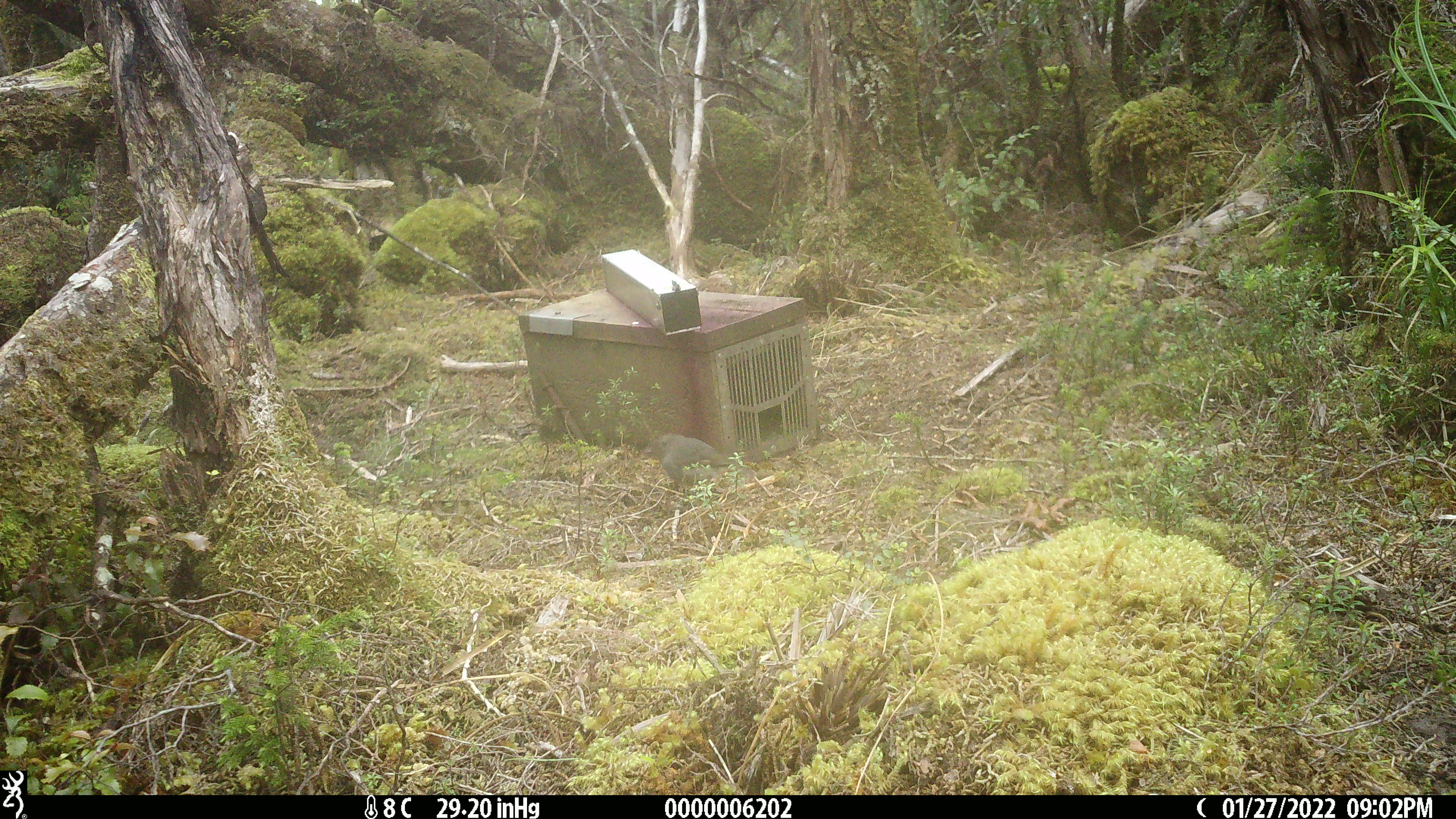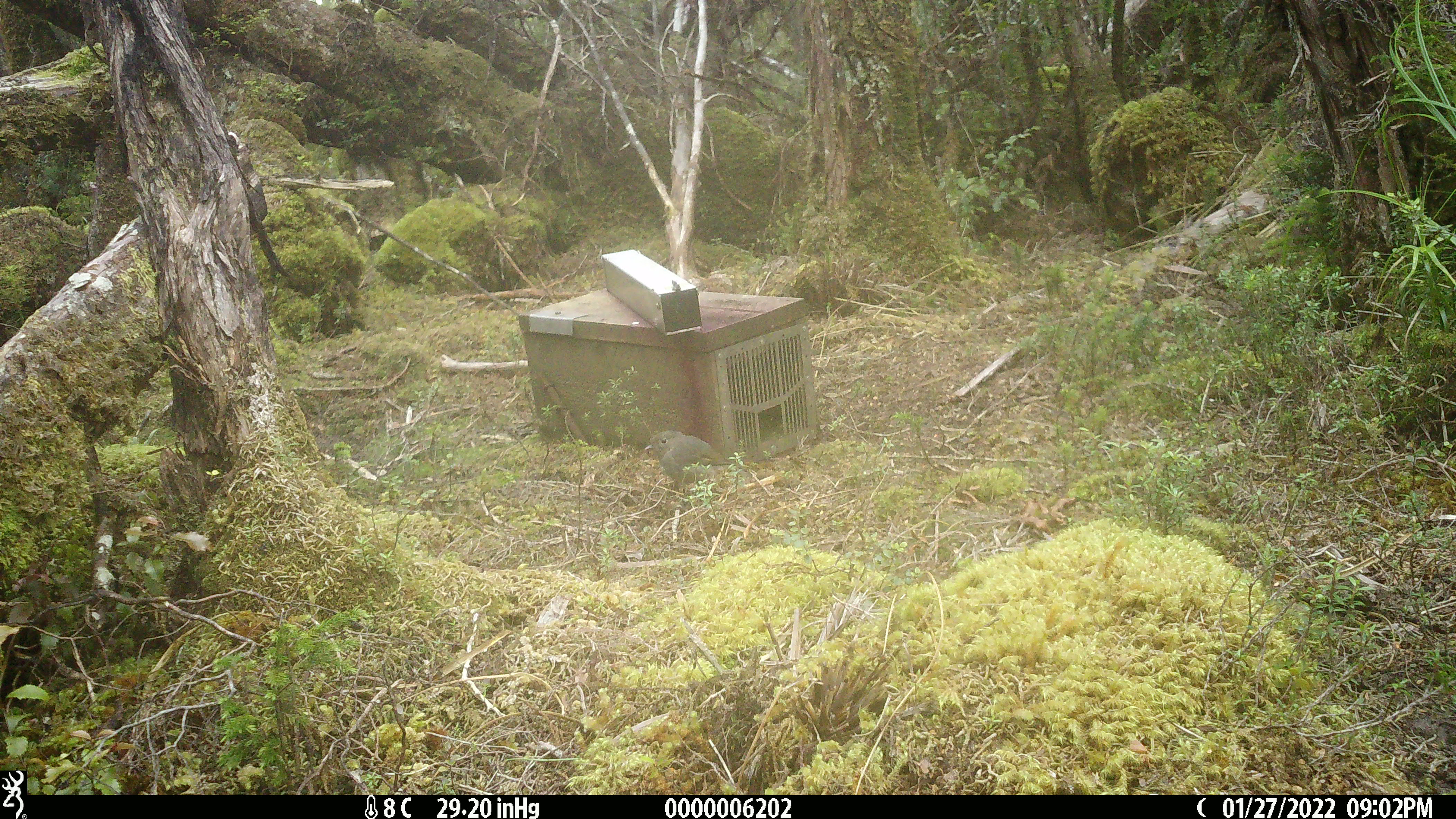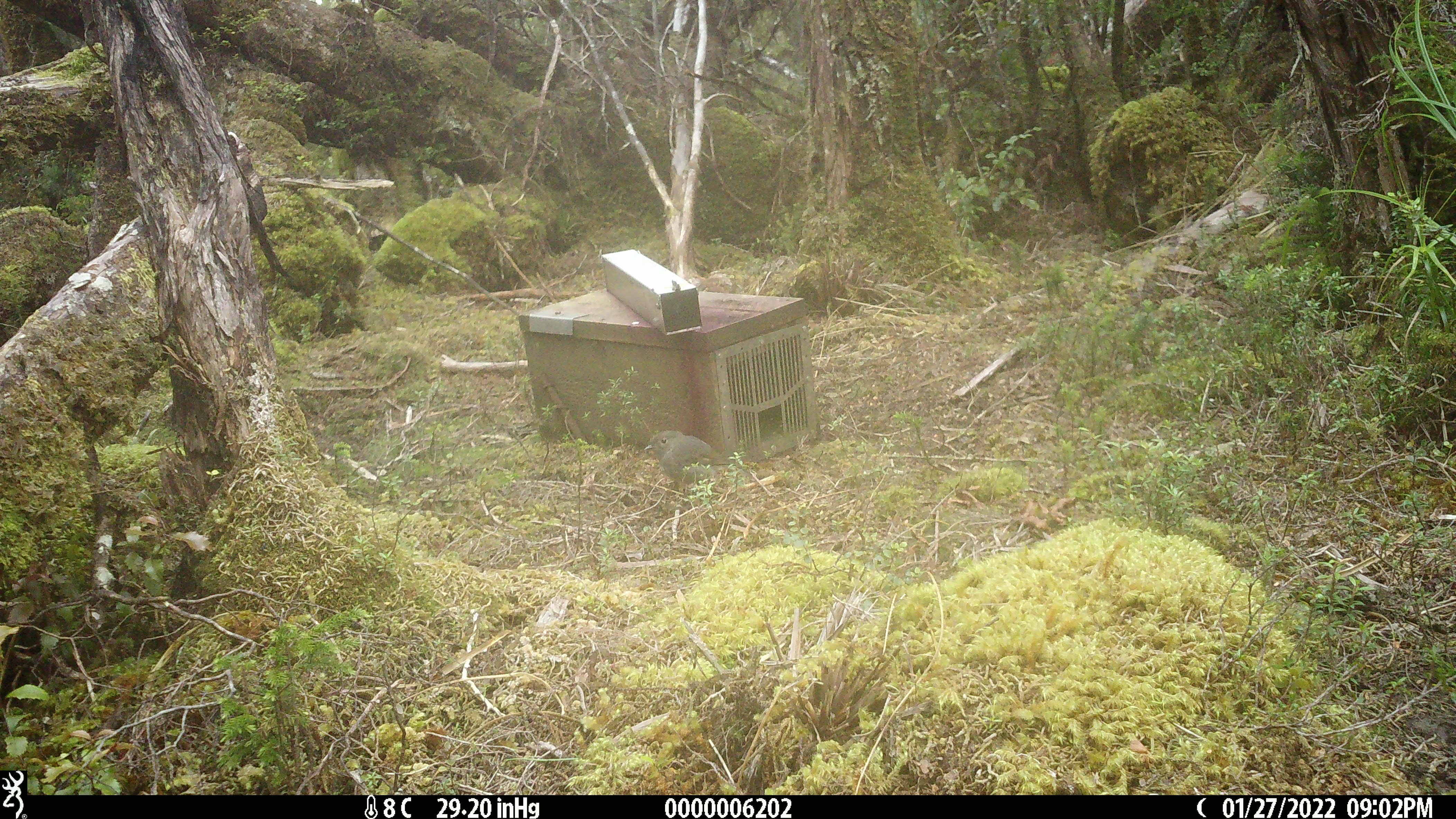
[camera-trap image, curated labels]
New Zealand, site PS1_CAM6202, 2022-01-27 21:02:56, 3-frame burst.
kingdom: Animalia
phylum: Chordata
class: Aves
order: Passeriformes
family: Petroicidae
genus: Petroica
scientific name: Petroica australis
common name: new zealand robin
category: robin